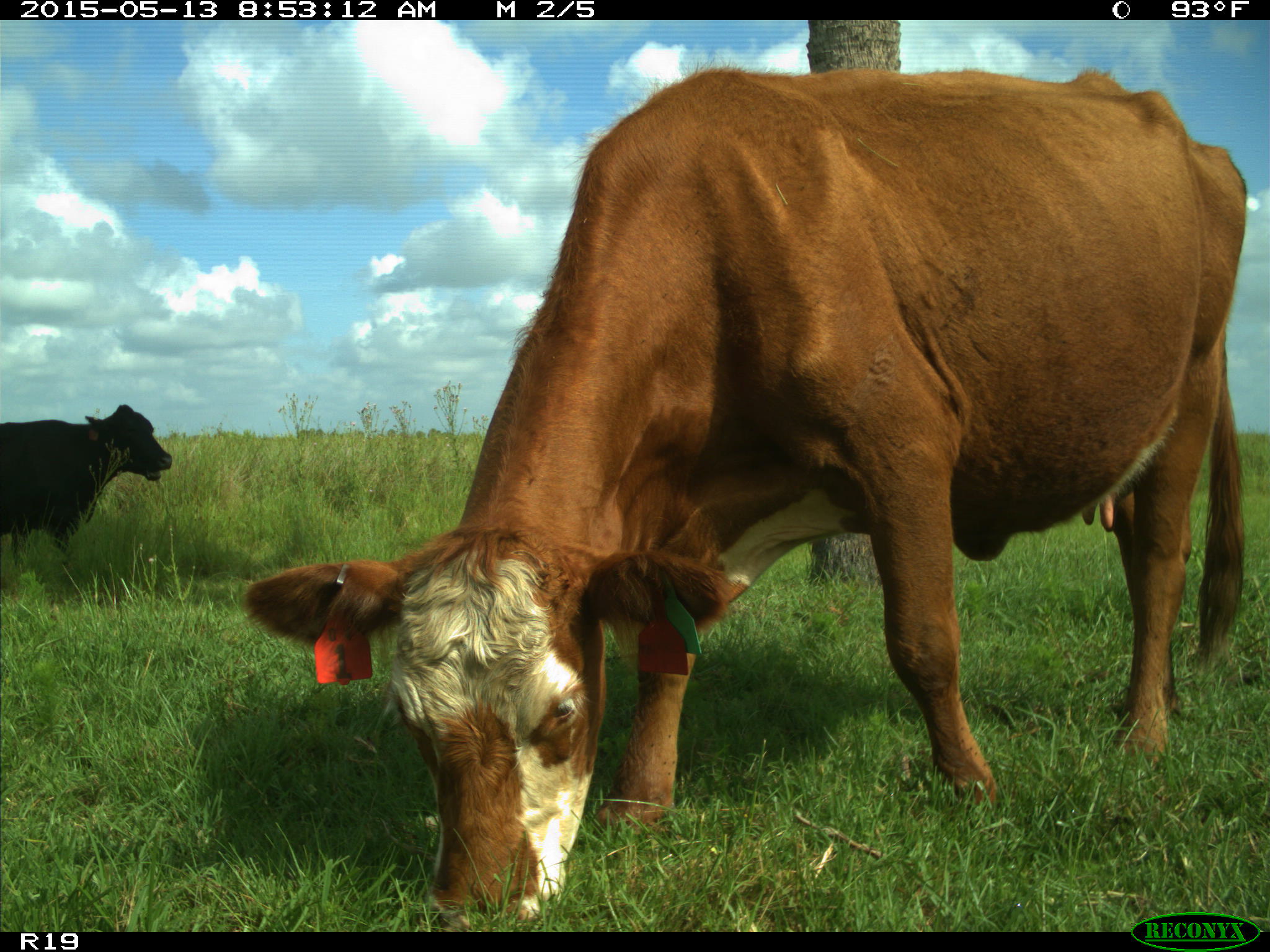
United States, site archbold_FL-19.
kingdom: Animalia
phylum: Chordata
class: Mammalia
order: Artiodactyla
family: Bovidae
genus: Bos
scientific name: Bos taurus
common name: domestic cow